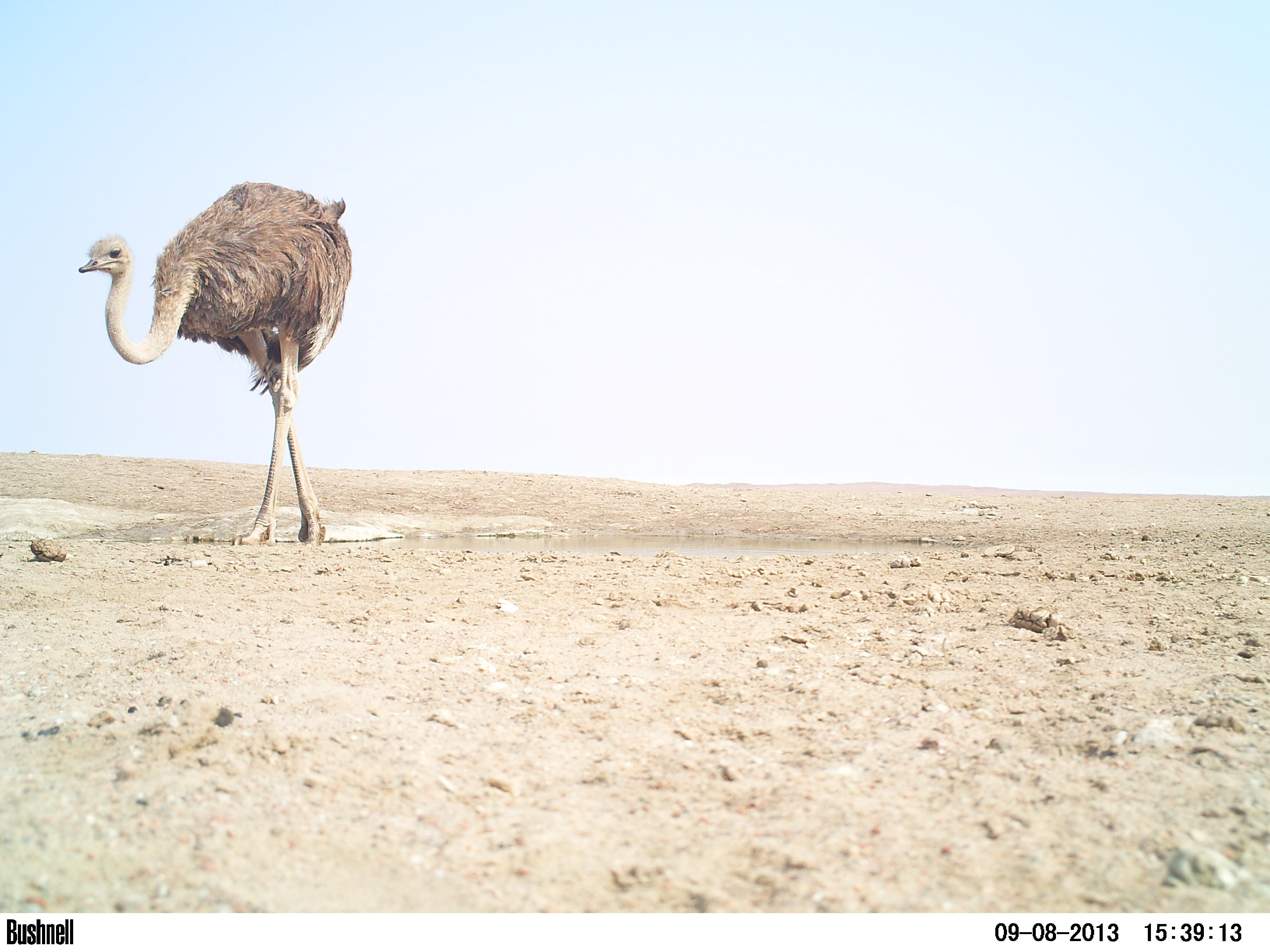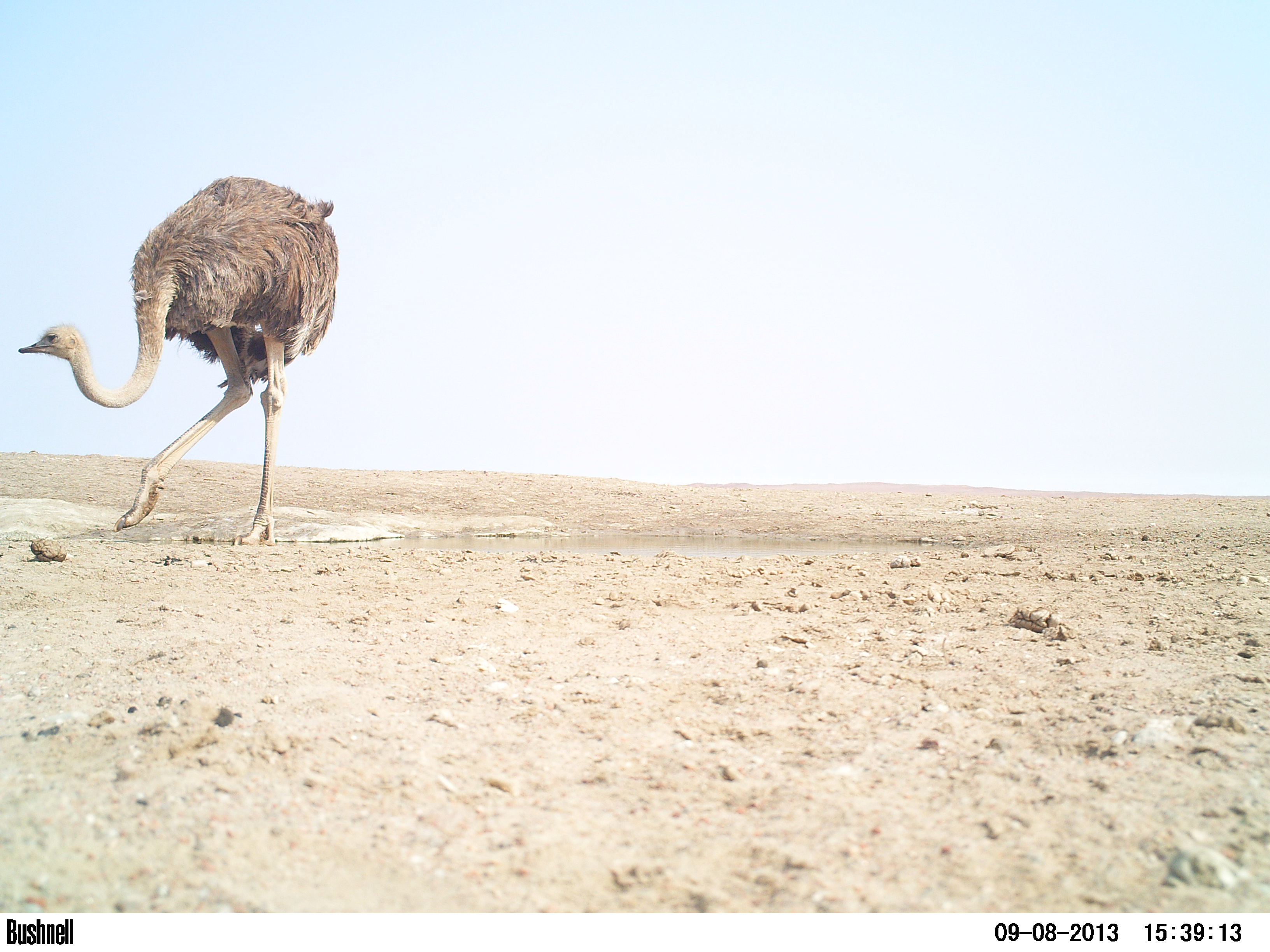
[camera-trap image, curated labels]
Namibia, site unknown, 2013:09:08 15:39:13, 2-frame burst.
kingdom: Animalia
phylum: Chordata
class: Aves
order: Struthioniformes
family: Struthionidae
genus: Struthio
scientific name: Struthio camelus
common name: common ostrich